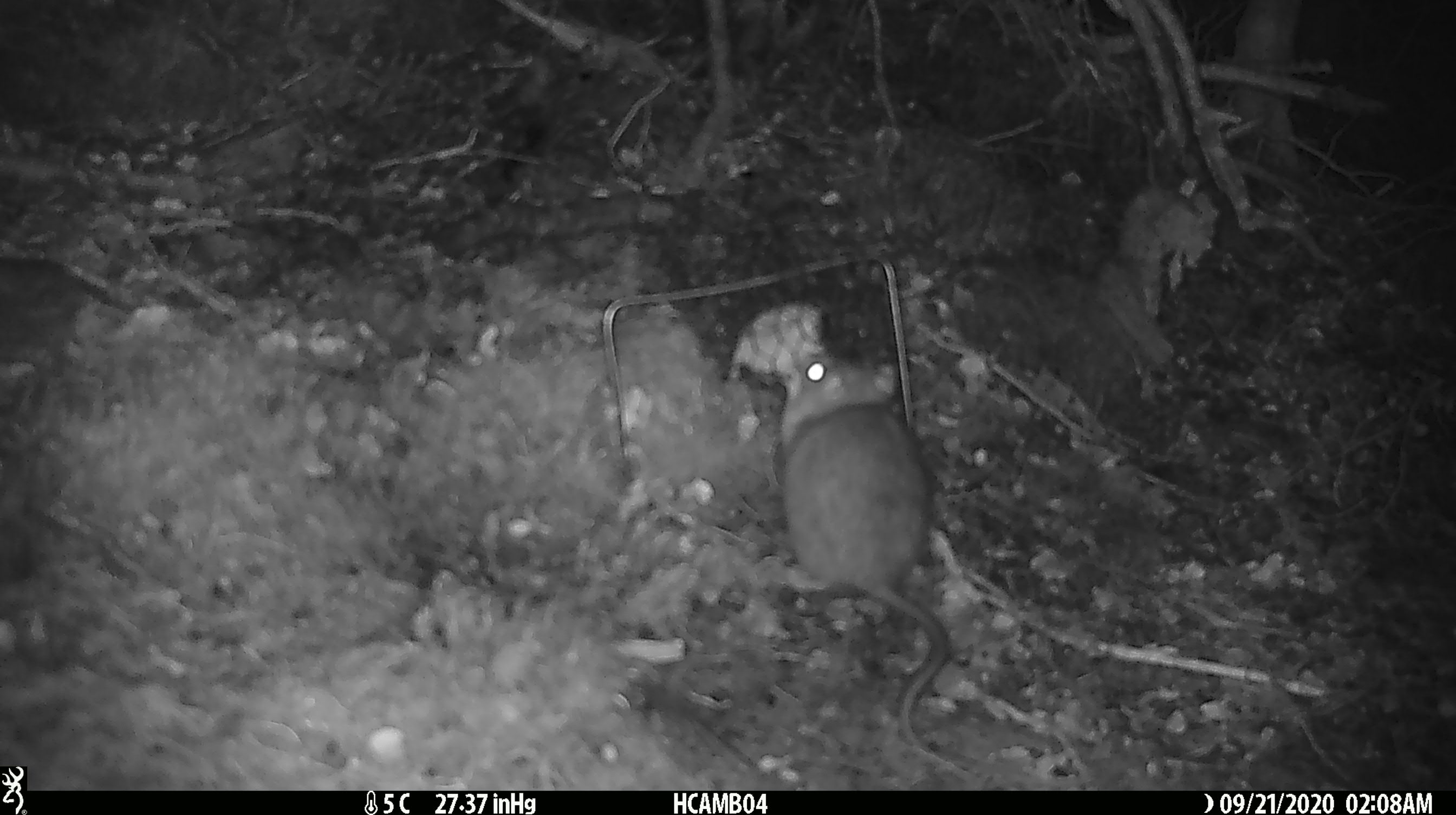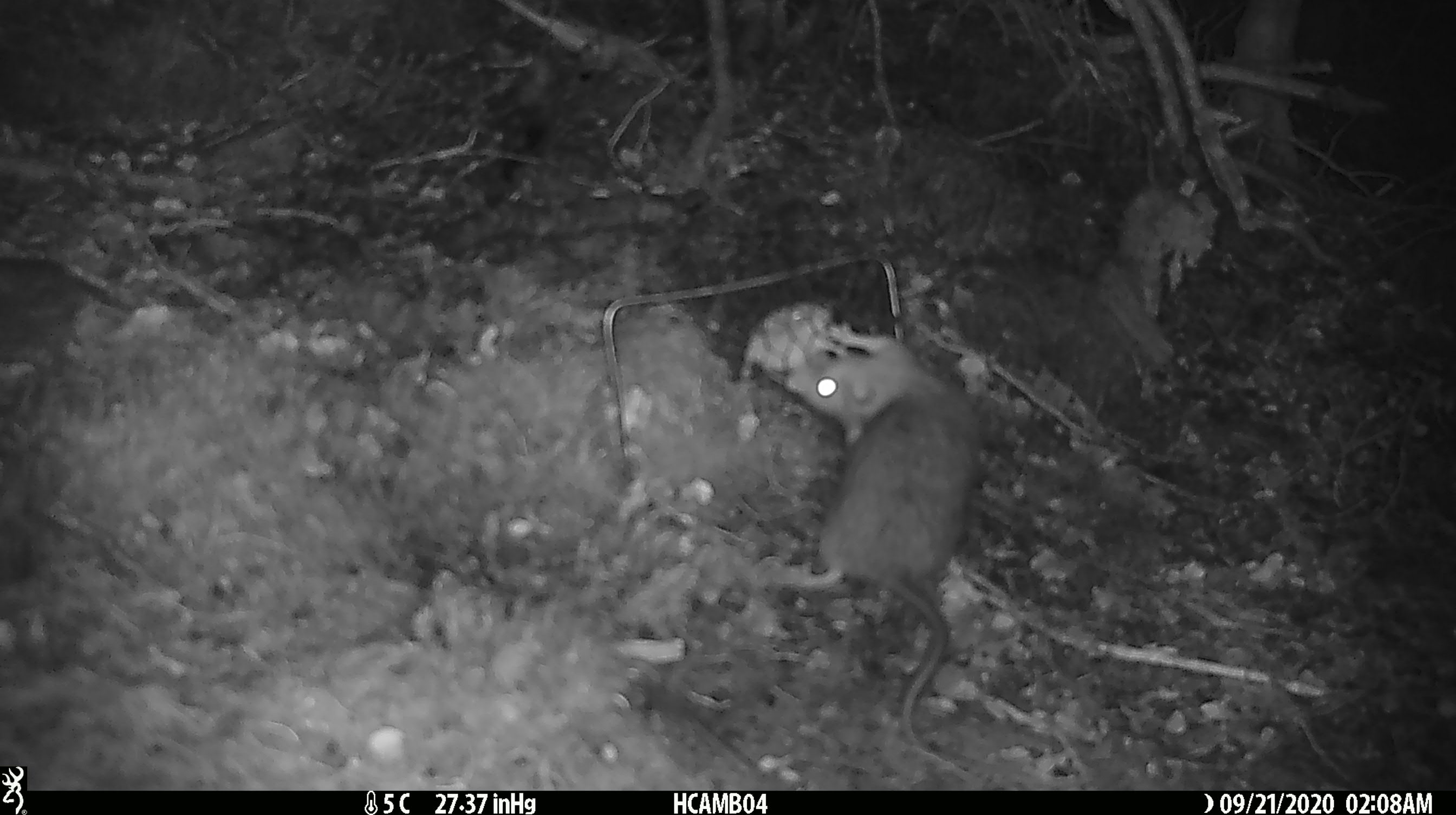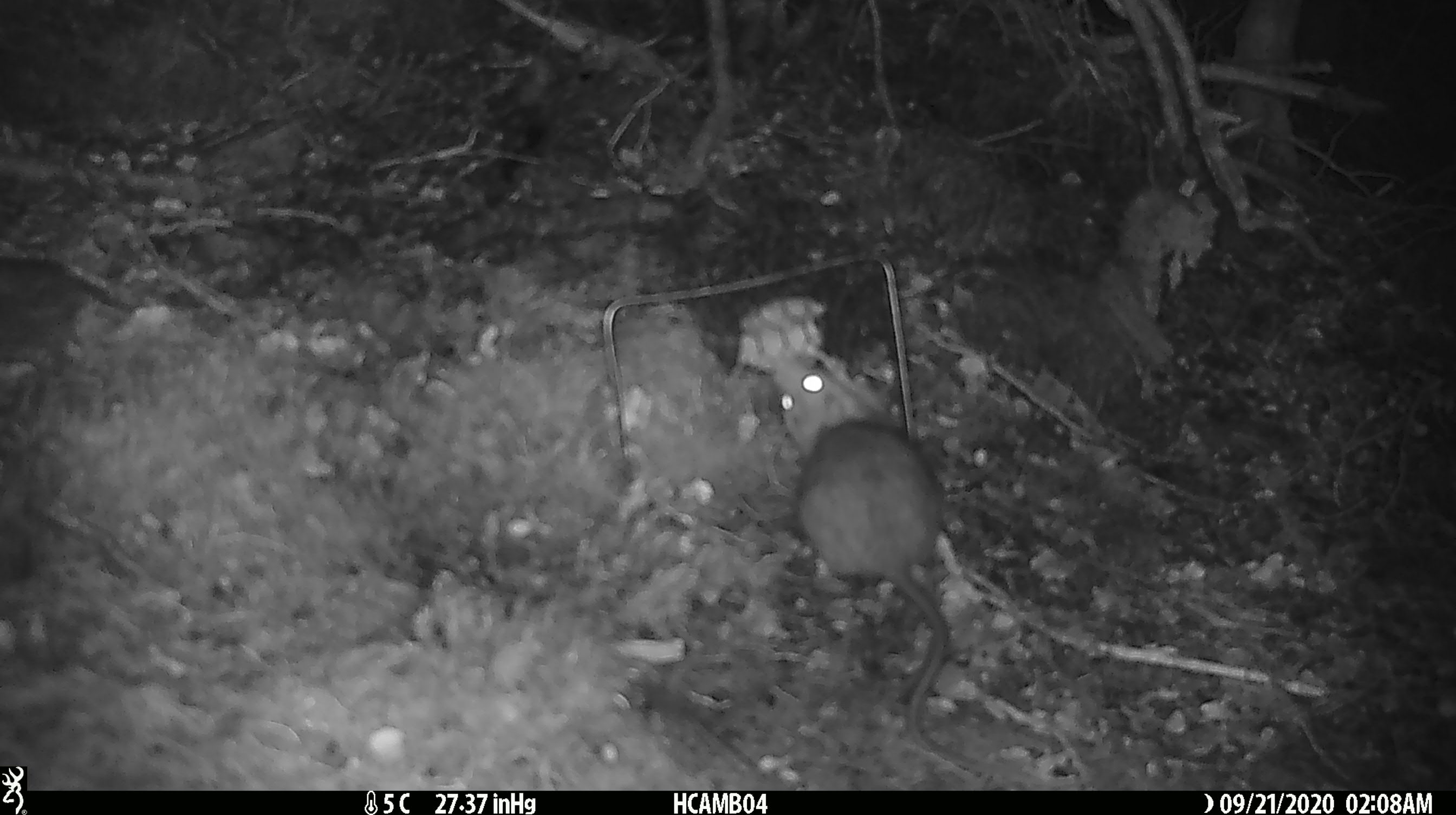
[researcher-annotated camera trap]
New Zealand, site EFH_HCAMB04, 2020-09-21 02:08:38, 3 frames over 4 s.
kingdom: Animalia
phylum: Chordata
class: Mammalia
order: Rodentia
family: Muridae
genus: Rattus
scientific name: Rattus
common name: rat